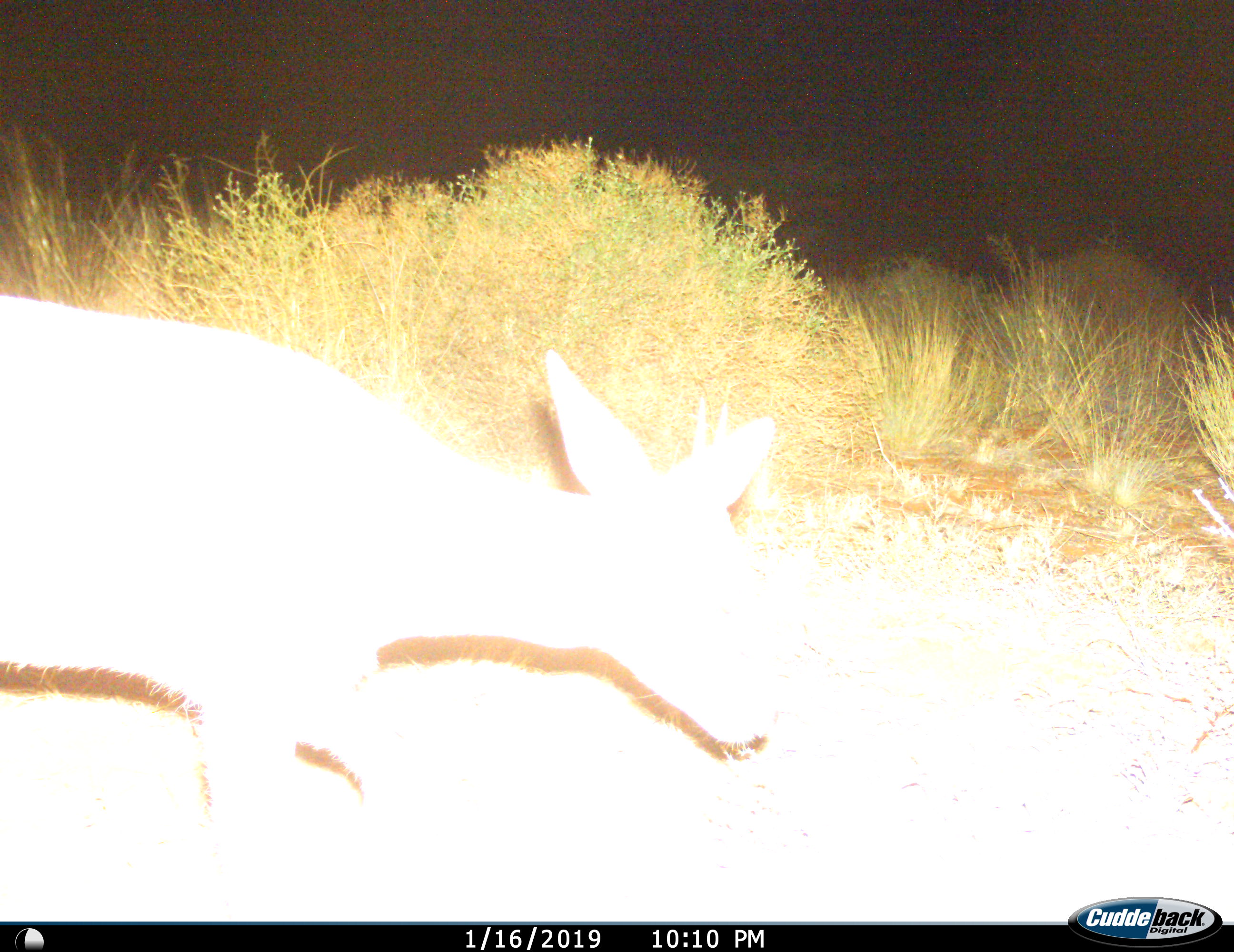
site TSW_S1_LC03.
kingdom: Animalia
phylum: Chordata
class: Mammalia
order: Artiodactyla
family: Bovidae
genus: Sylvicapra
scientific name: Sylvicapra grimmia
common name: common duiker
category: duikercommongrey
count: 1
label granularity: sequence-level